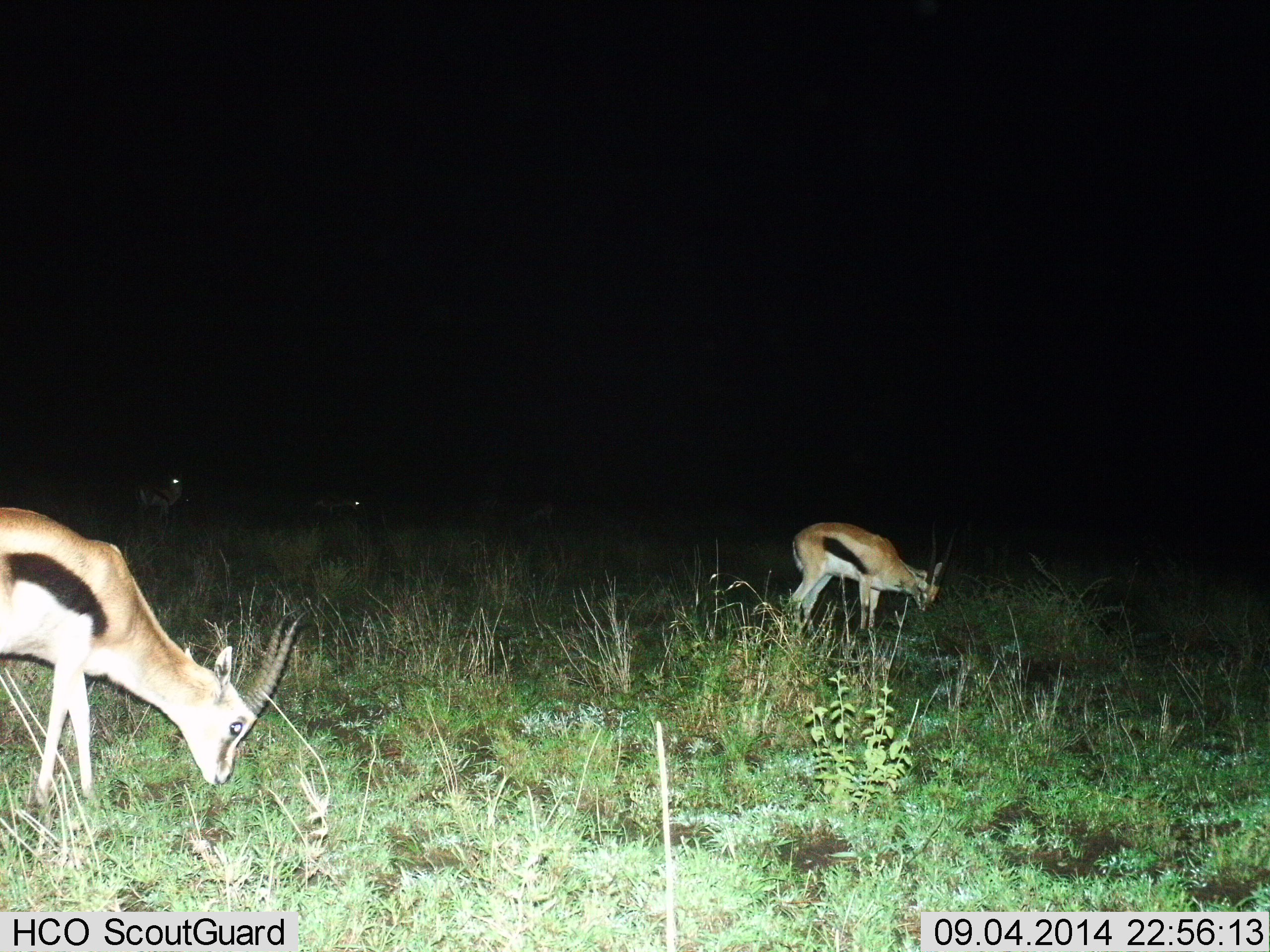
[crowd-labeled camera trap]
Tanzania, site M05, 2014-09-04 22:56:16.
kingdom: Animalia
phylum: Chordata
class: Mammalia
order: Artiodactyla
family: Bovidae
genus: Eudorcas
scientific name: Eudorcas thomsonii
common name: thomson's gazelle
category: gazellethomsons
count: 2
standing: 30%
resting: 0%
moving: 0%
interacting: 0%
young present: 10%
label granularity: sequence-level